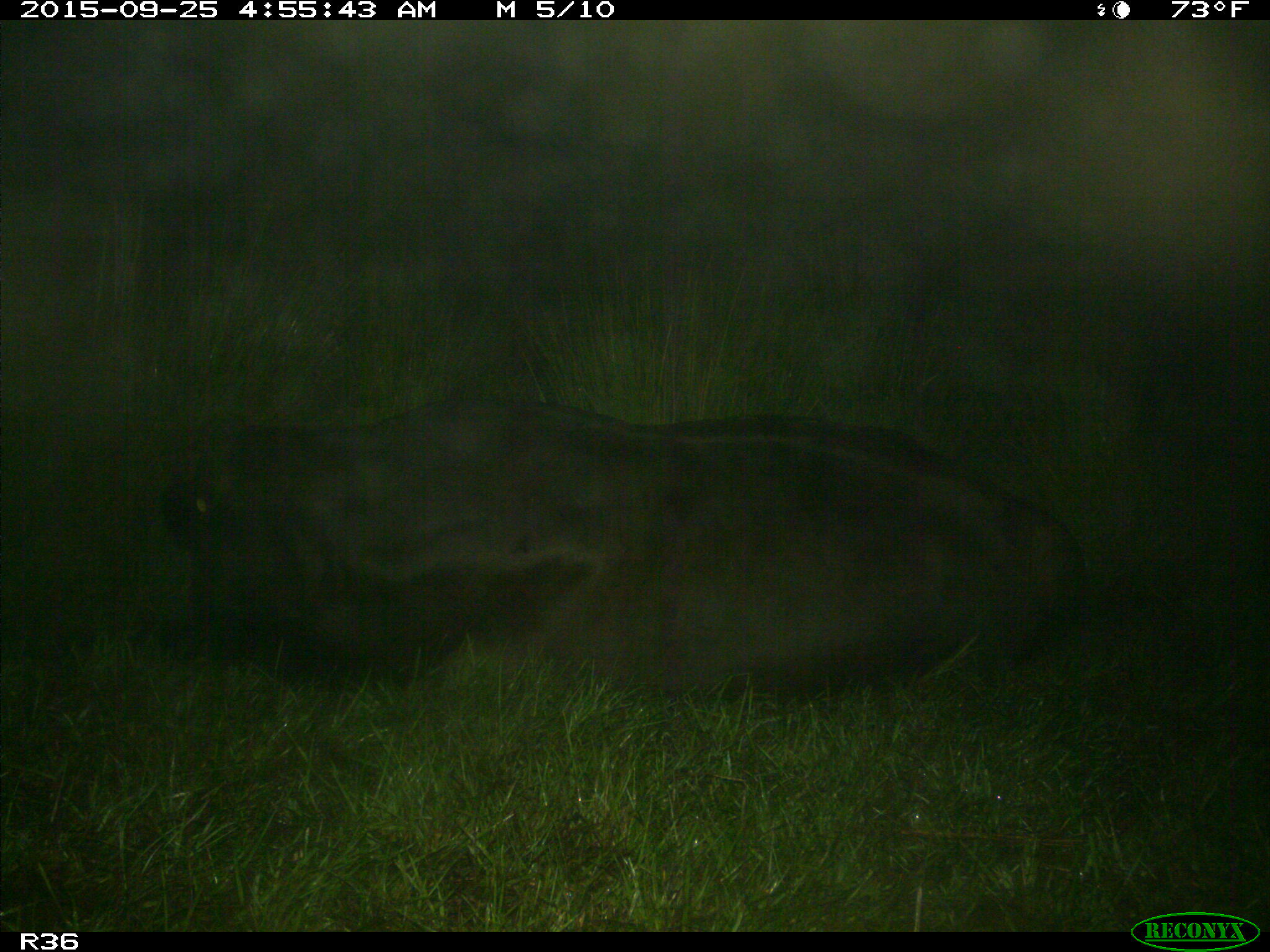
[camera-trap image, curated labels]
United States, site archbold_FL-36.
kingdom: Animalia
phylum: Chordata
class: Mammalia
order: Artiodactyla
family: Bovidae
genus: Bos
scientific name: Bos taurus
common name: domestic cow